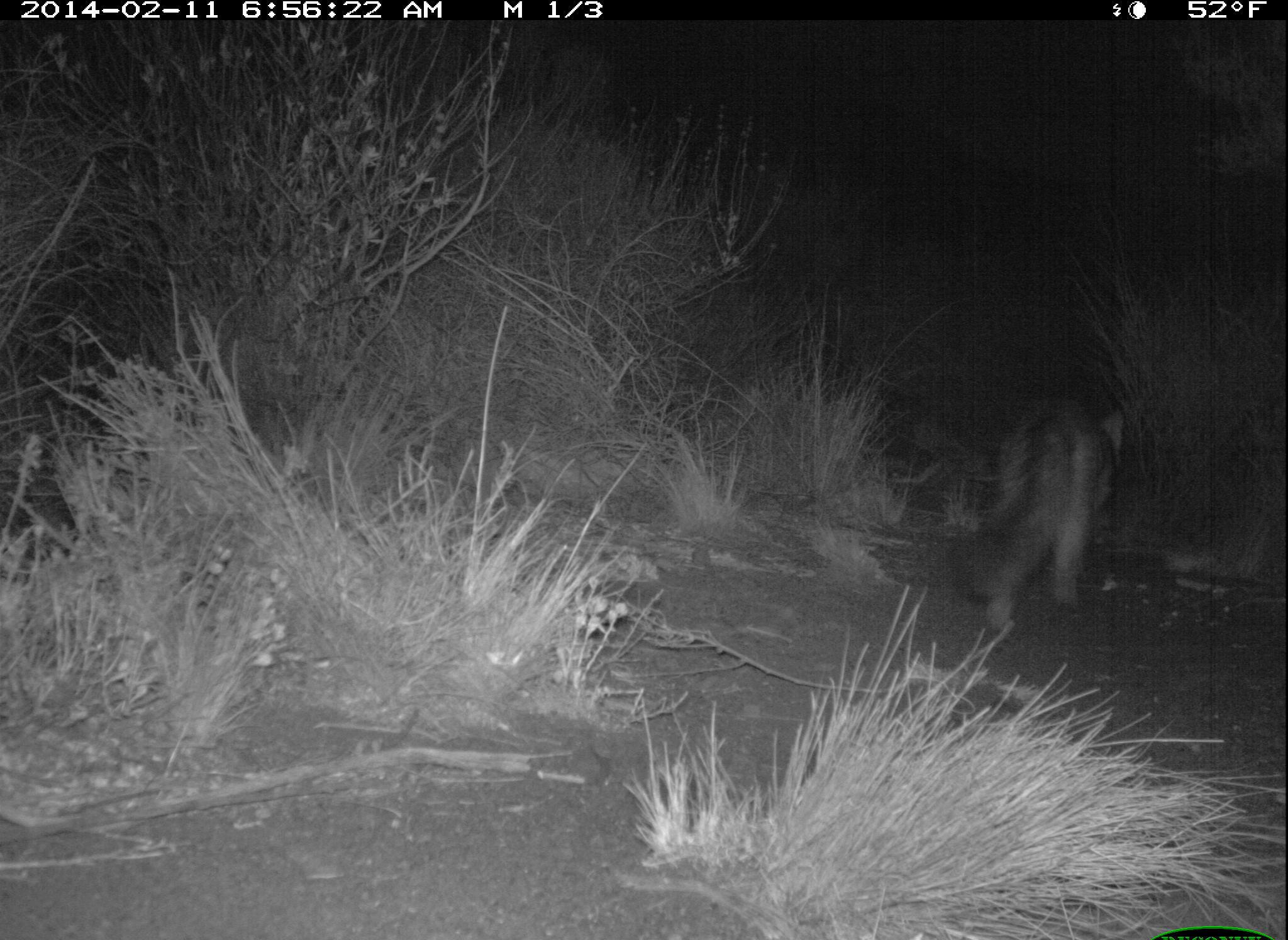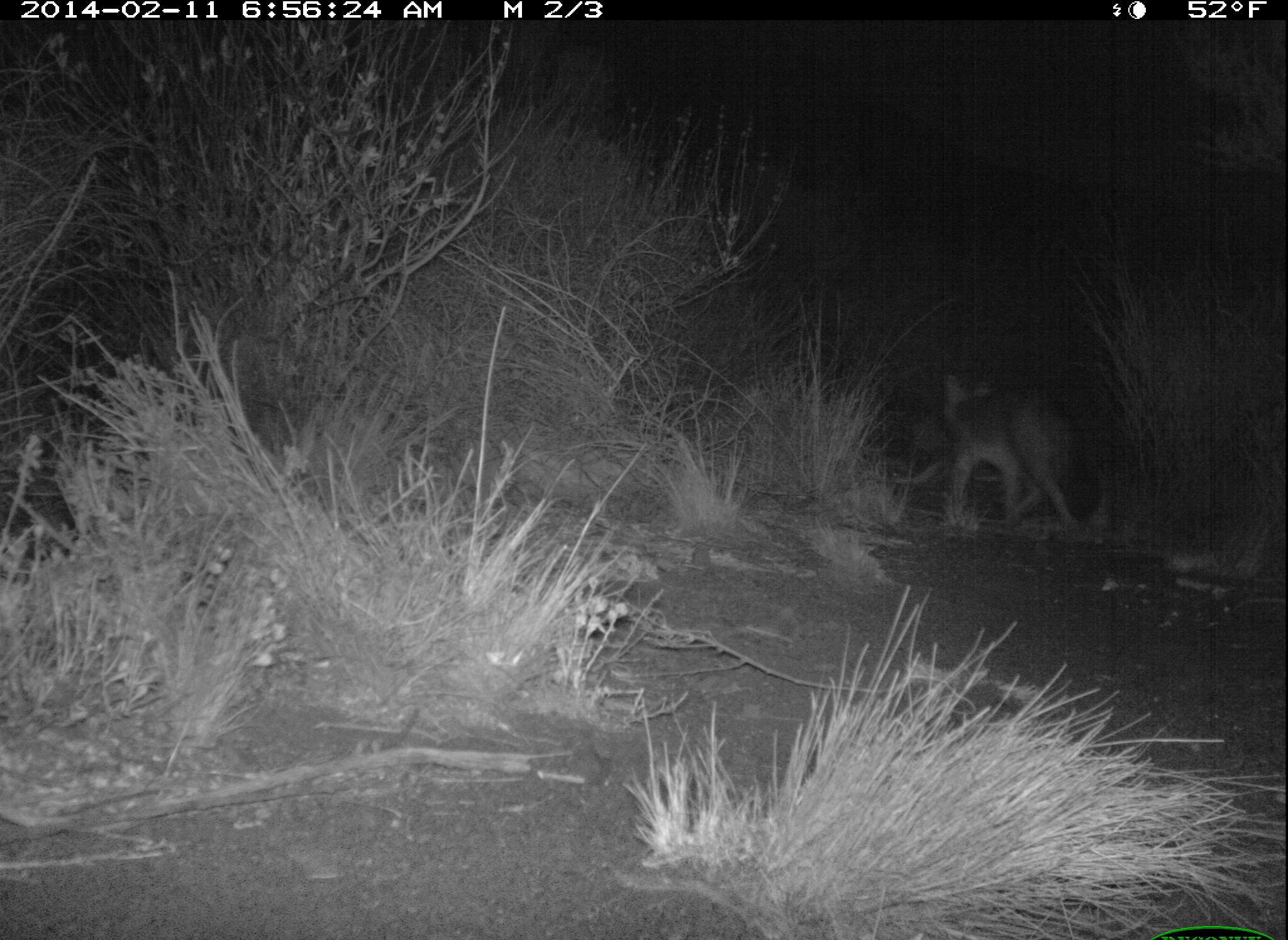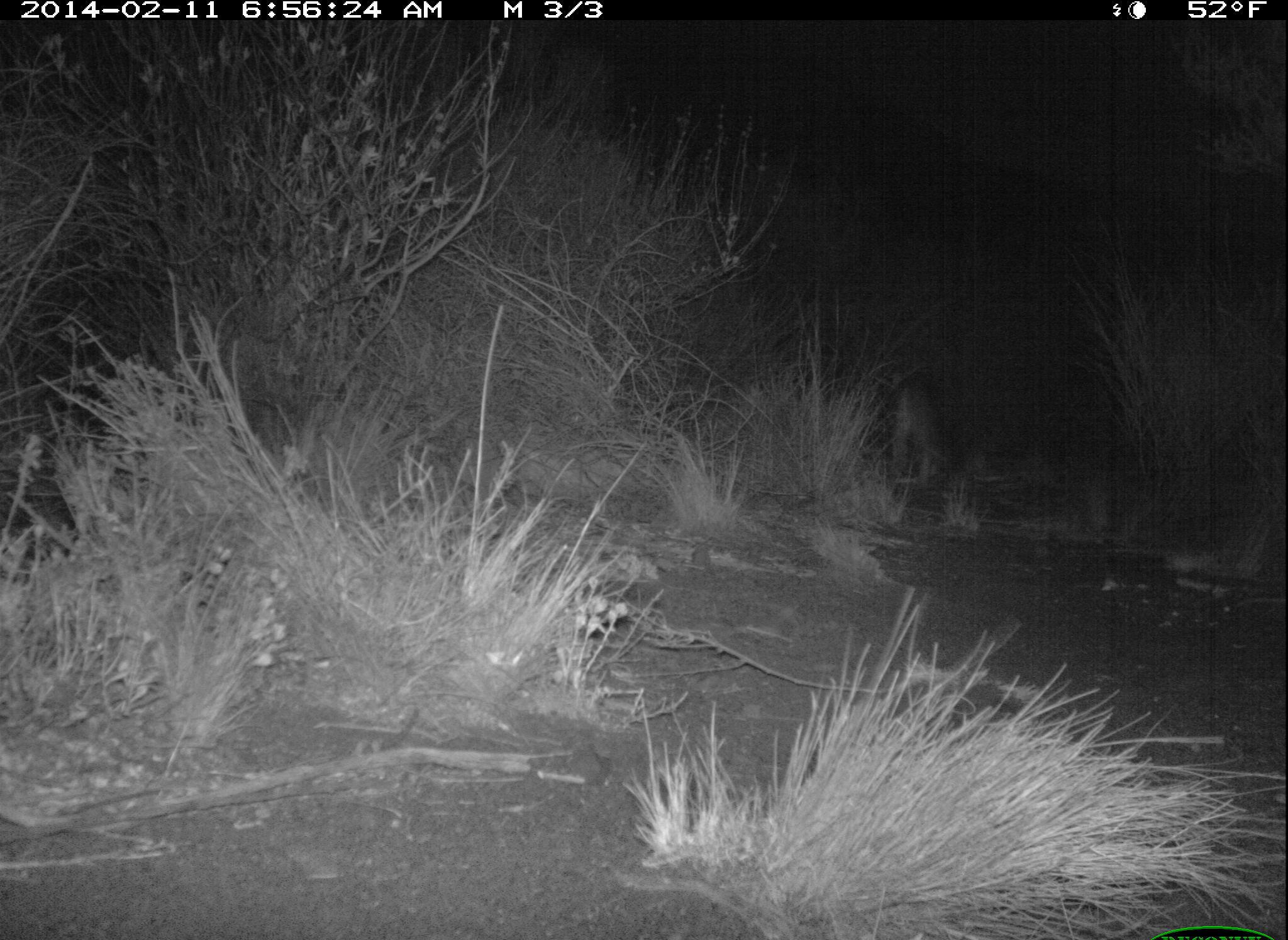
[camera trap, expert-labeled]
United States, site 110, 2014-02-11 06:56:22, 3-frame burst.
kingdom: Animalia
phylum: Chordata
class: Mammalia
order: Carnivora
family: Canidae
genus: Urocyon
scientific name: Urocyon cinereoargenteus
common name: gray fox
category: fox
Fox (gray fox) (Urocyon cinereoargenteus).